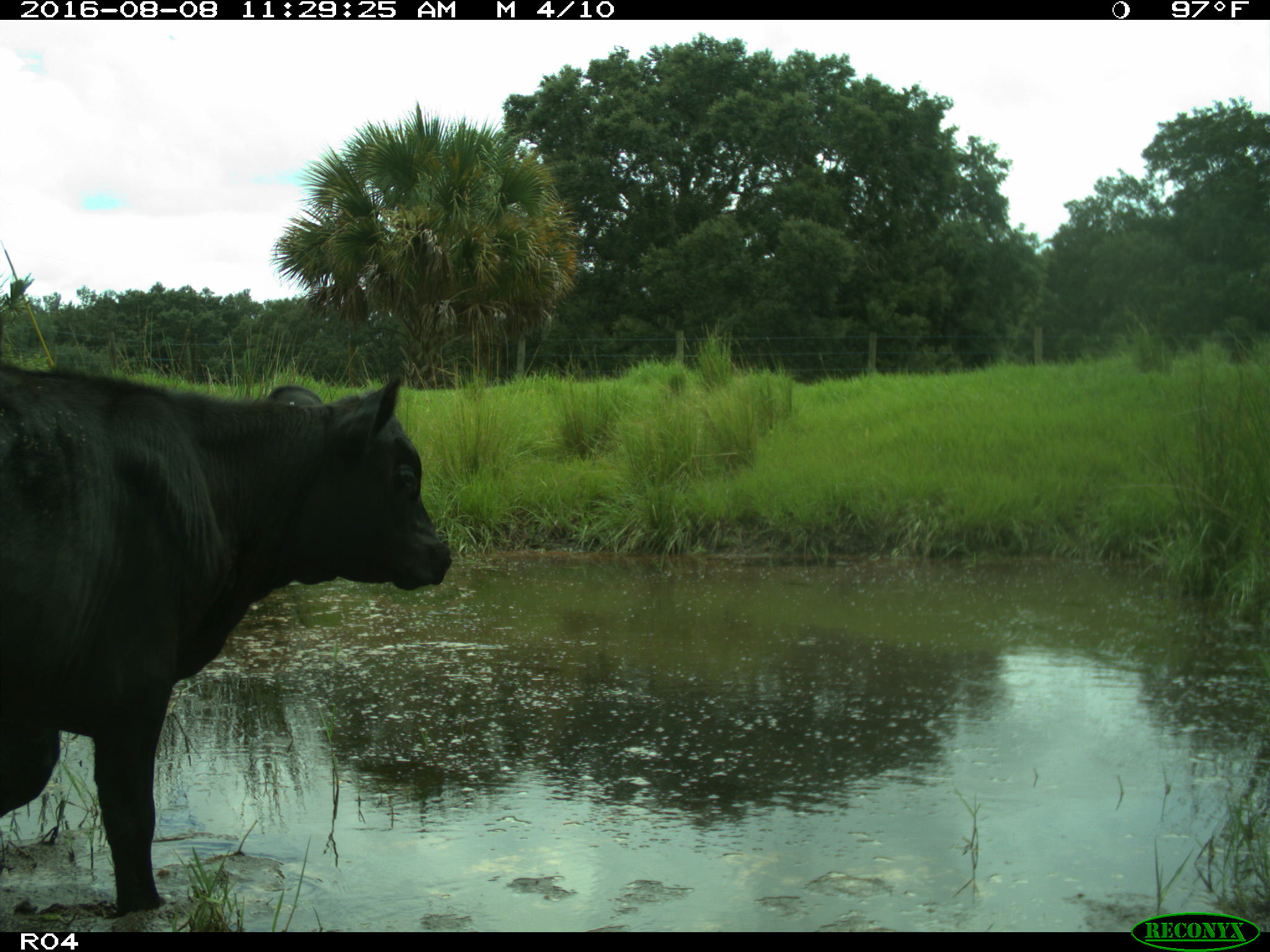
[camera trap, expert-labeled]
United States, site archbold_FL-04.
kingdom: Animalia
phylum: Chordata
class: Mammalia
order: Artiodactyla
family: Bovidae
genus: Bos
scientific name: Bos taurus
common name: domestic cow